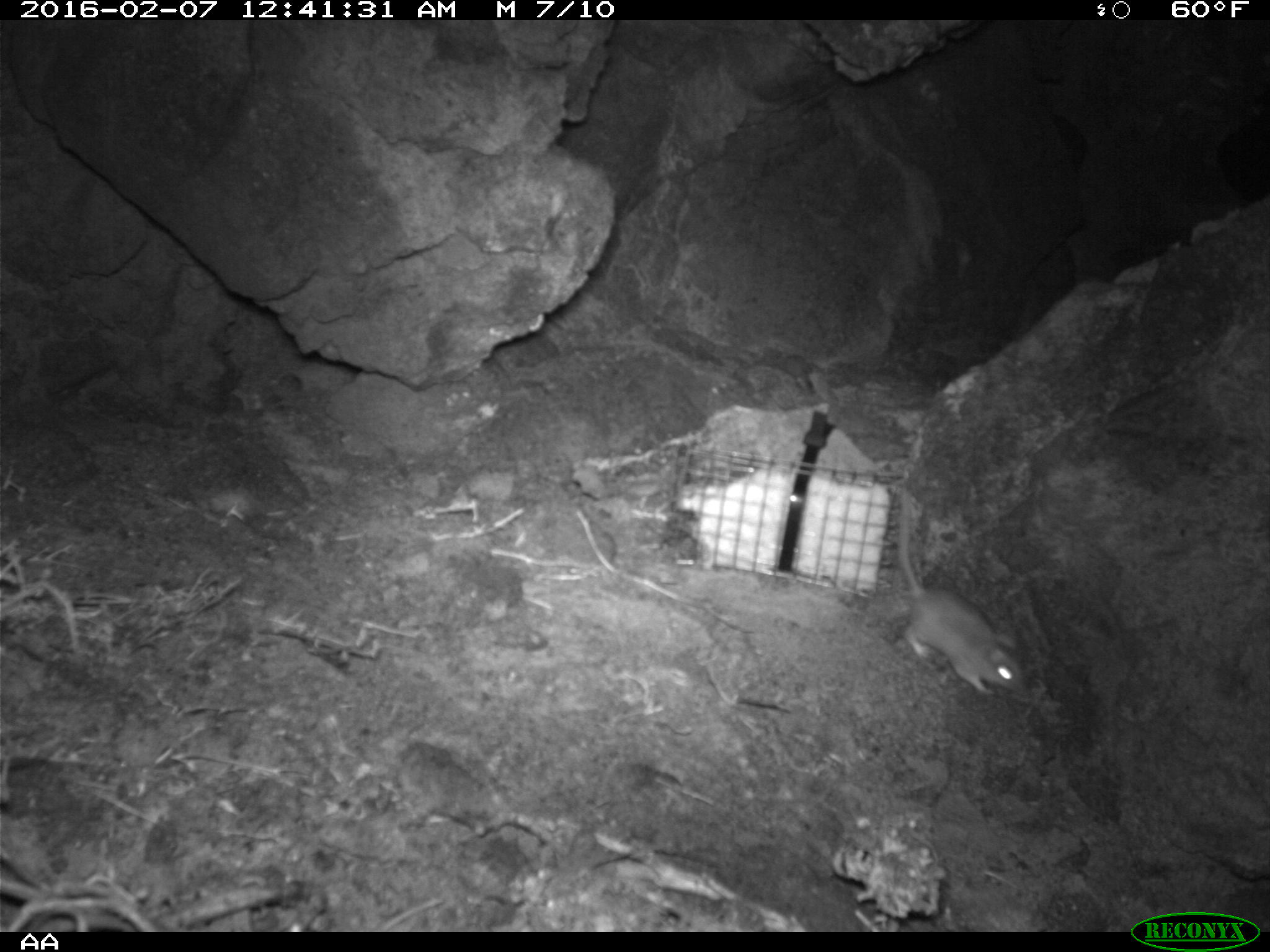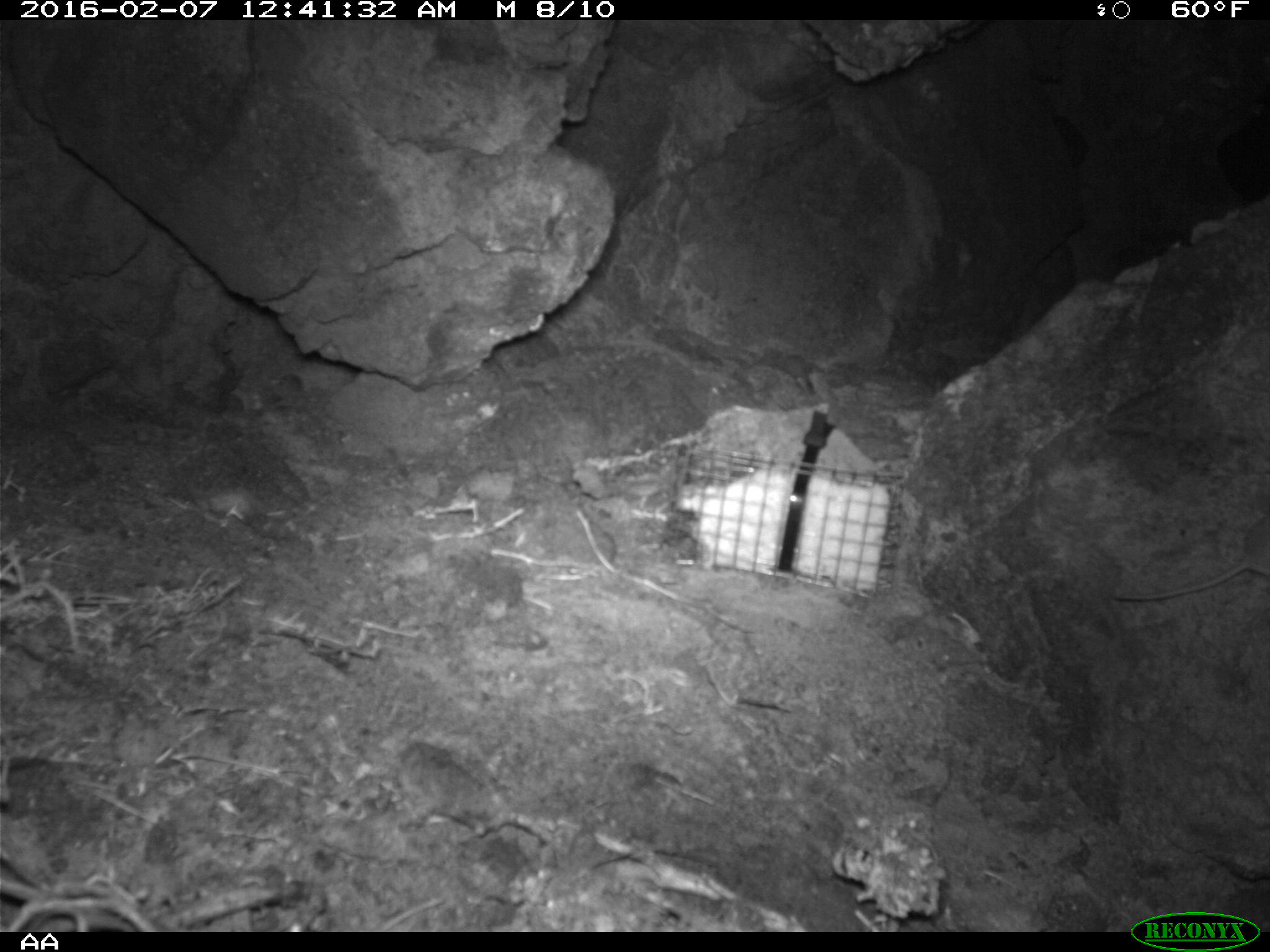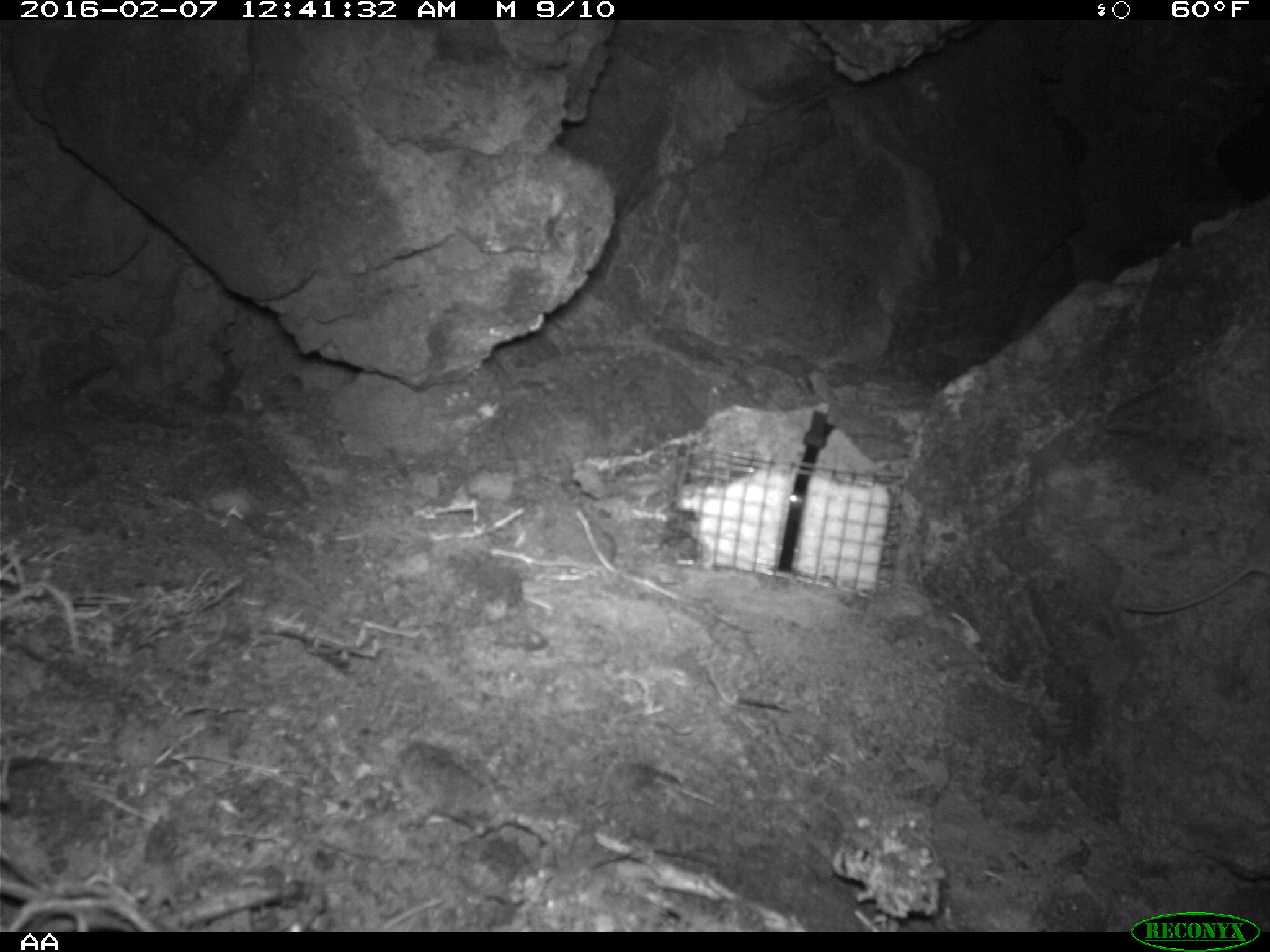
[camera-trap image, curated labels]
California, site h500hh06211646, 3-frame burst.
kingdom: Animalia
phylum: Chordata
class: Mammalia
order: Rodentia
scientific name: Rodentia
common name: rodent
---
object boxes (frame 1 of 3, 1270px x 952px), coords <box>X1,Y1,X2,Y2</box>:
rodent: <box>901,478,1026,695</box>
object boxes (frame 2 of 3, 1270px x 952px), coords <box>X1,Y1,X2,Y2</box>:
rodent: <box>1114,515,1269,601</box>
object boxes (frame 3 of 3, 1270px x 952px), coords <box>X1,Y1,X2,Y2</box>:
rodent: <box>1126,518,1269,613</box>